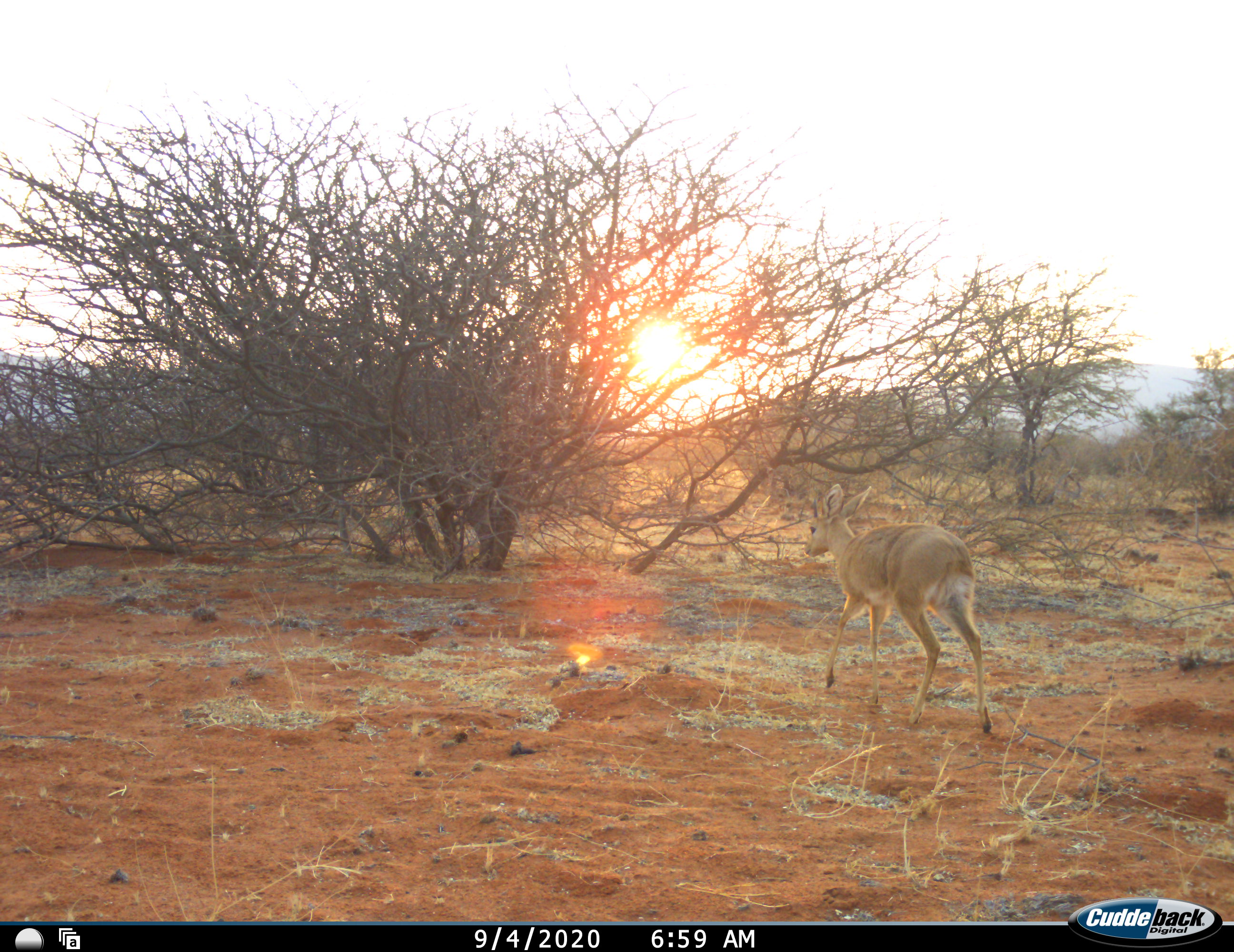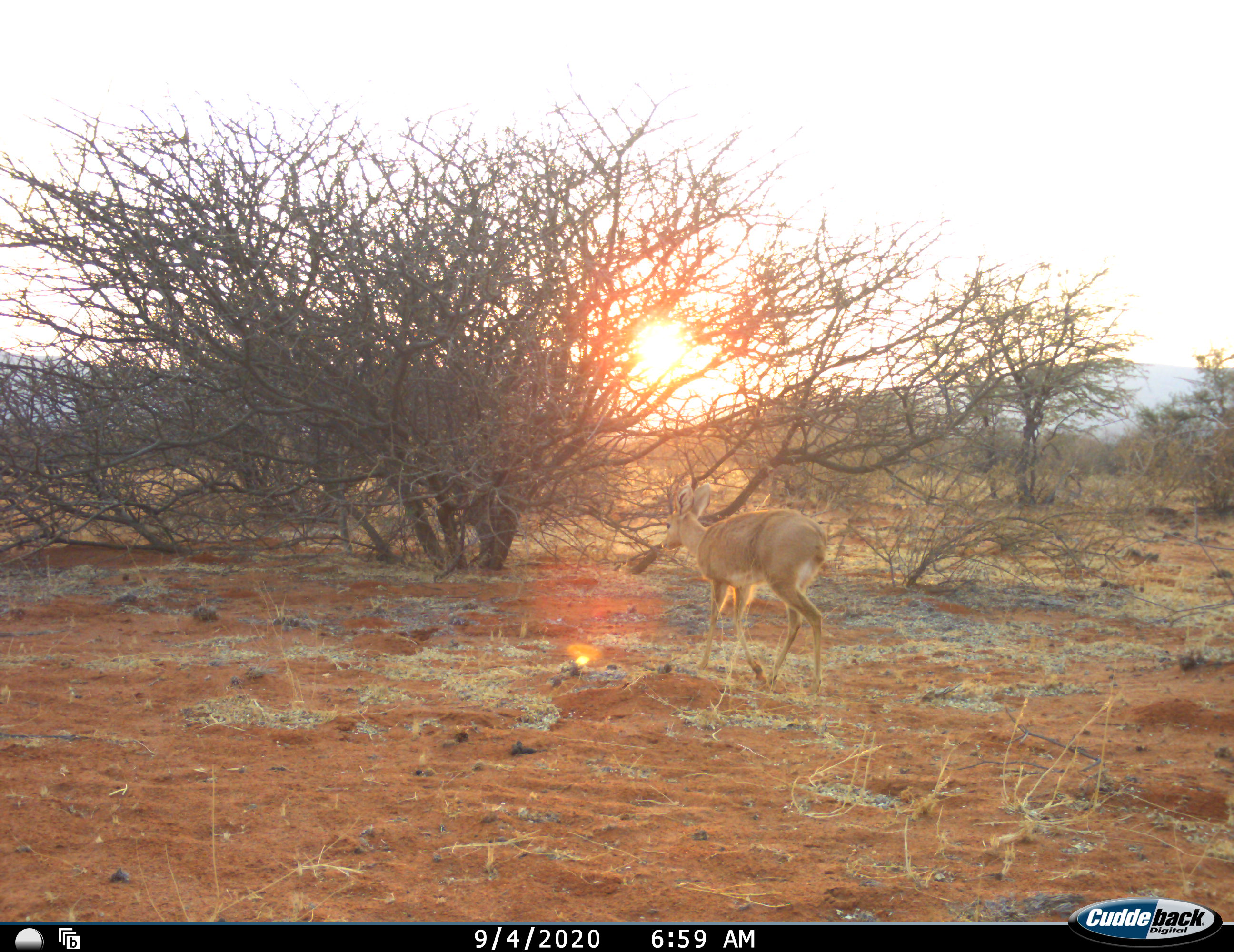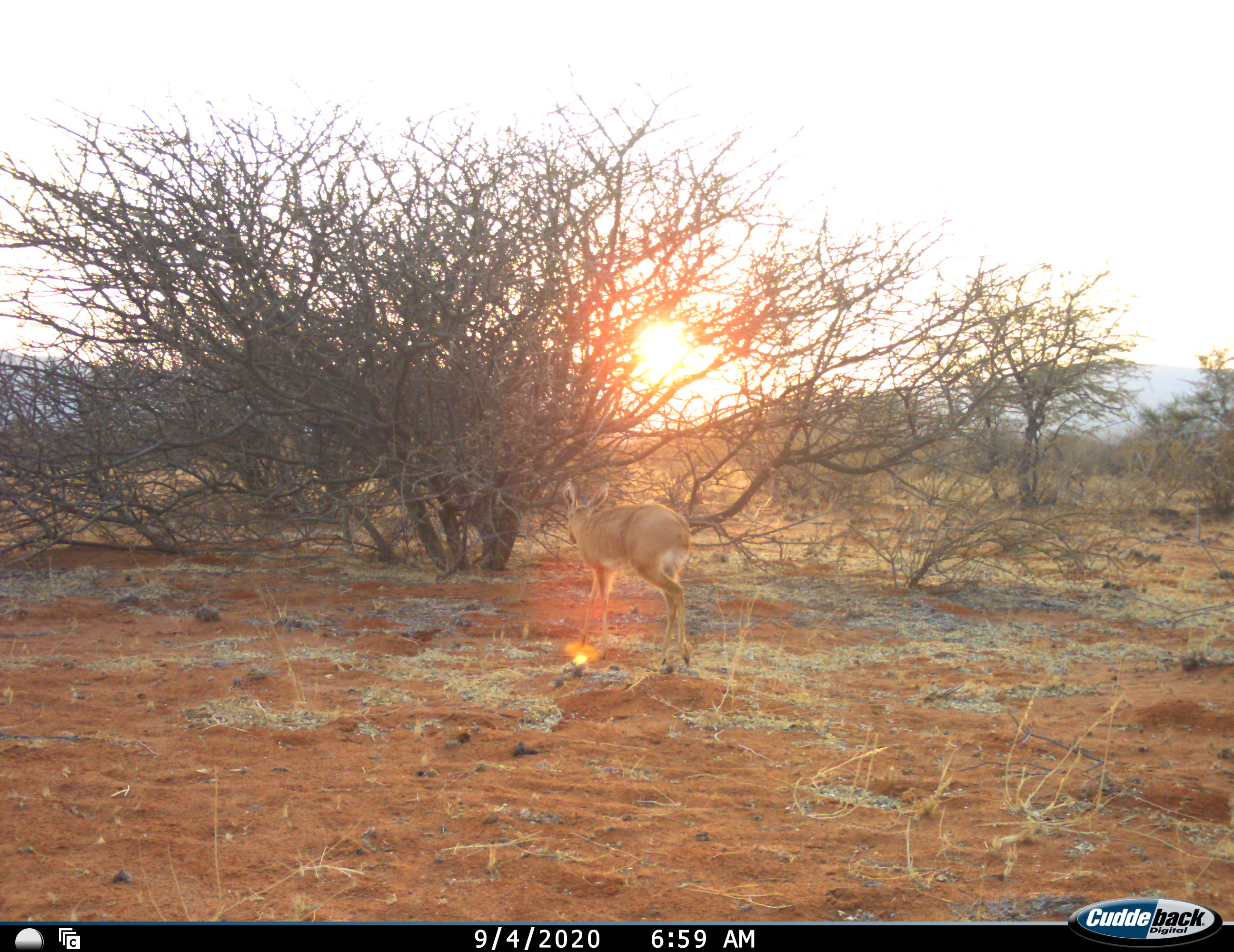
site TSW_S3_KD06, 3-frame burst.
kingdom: Animalia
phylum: Chordata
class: Mammalia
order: Artiodactyla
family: Bovidae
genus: Raphicerus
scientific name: Raphicerus campestris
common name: steenbok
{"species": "steenbok (Raphicerus campestris)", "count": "1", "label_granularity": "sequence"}